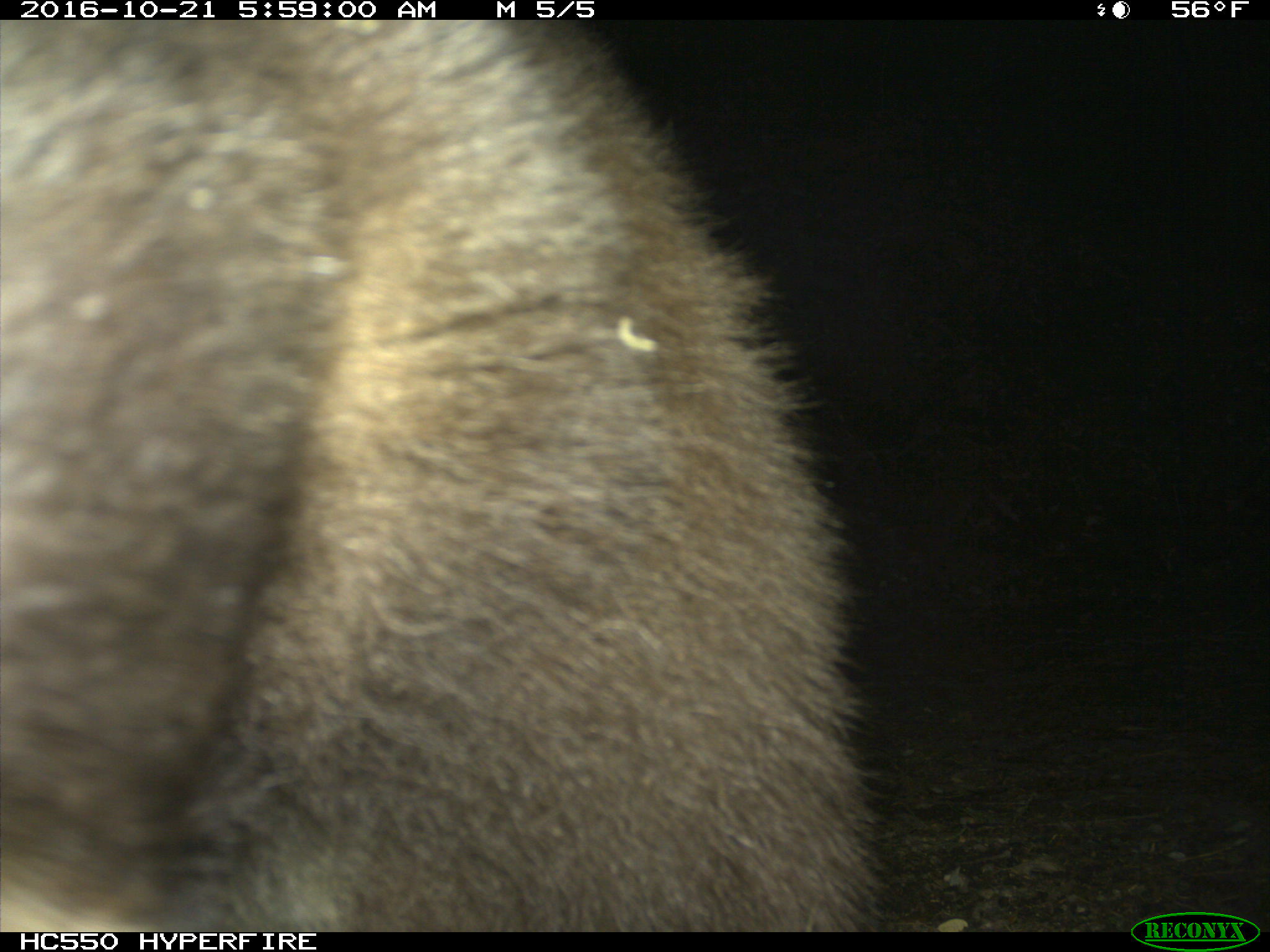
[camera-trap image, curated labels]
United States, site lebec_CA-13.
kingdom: Animalia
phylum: Chordata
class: Mammalia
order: Carnivora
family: Ursidae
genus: Ursus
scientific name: Ursus americanus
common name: american black bear